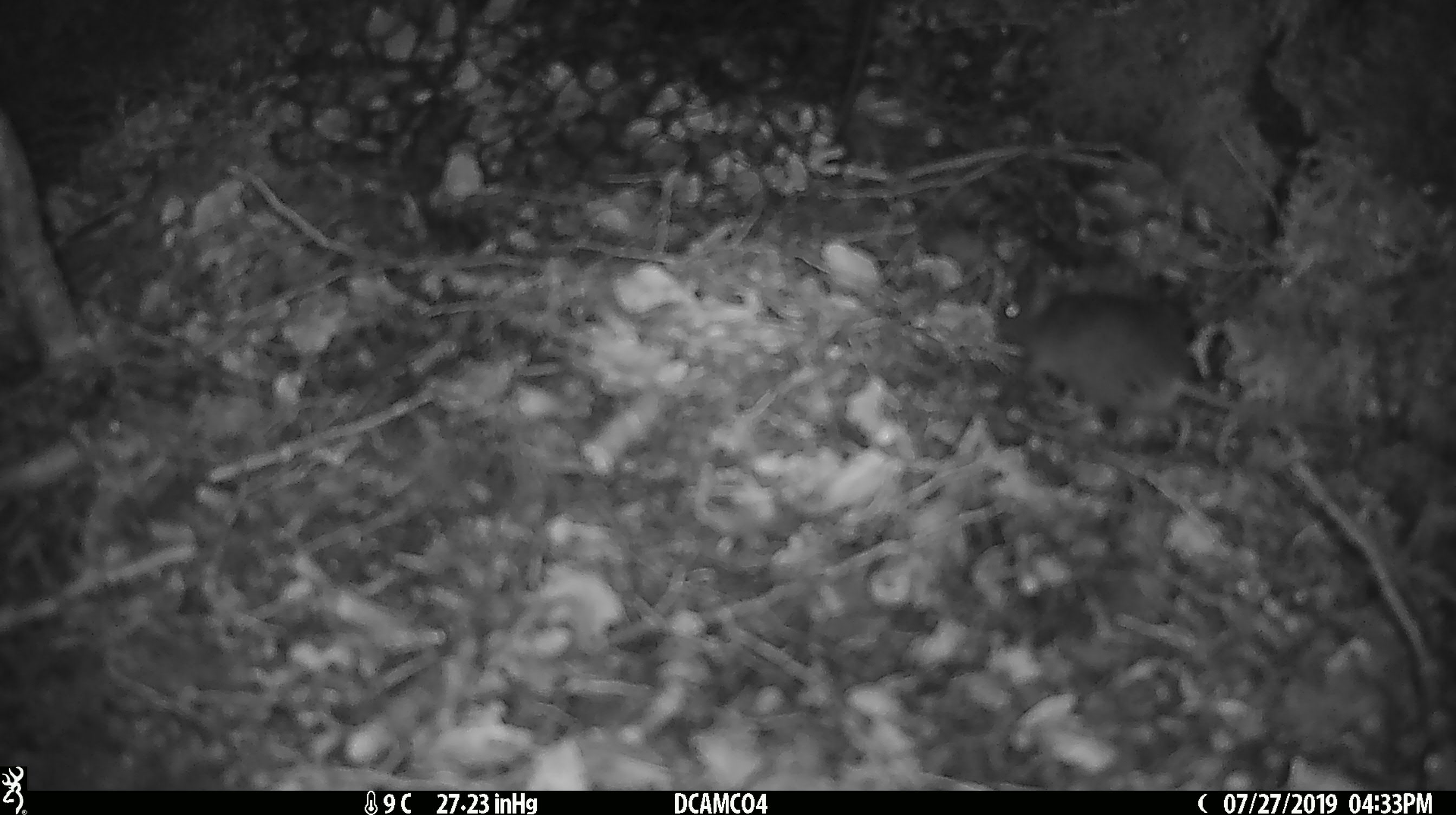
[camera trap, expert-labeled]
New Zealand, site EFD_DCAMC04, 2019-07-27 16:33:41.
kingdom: Animalia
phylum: Chordata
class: Mammalia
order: Rodentia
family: Muridae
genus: Mus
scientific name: Mus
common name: mouse